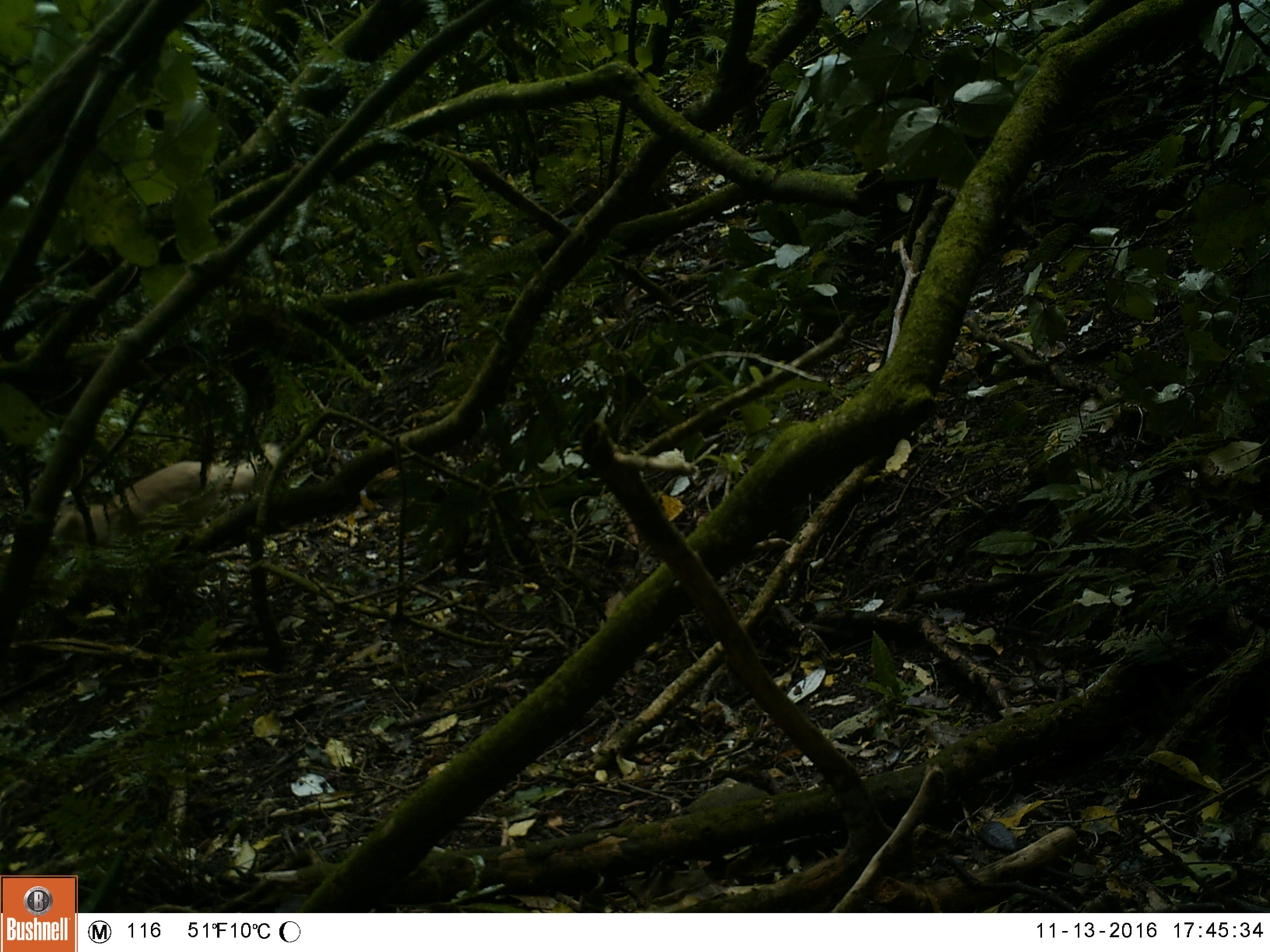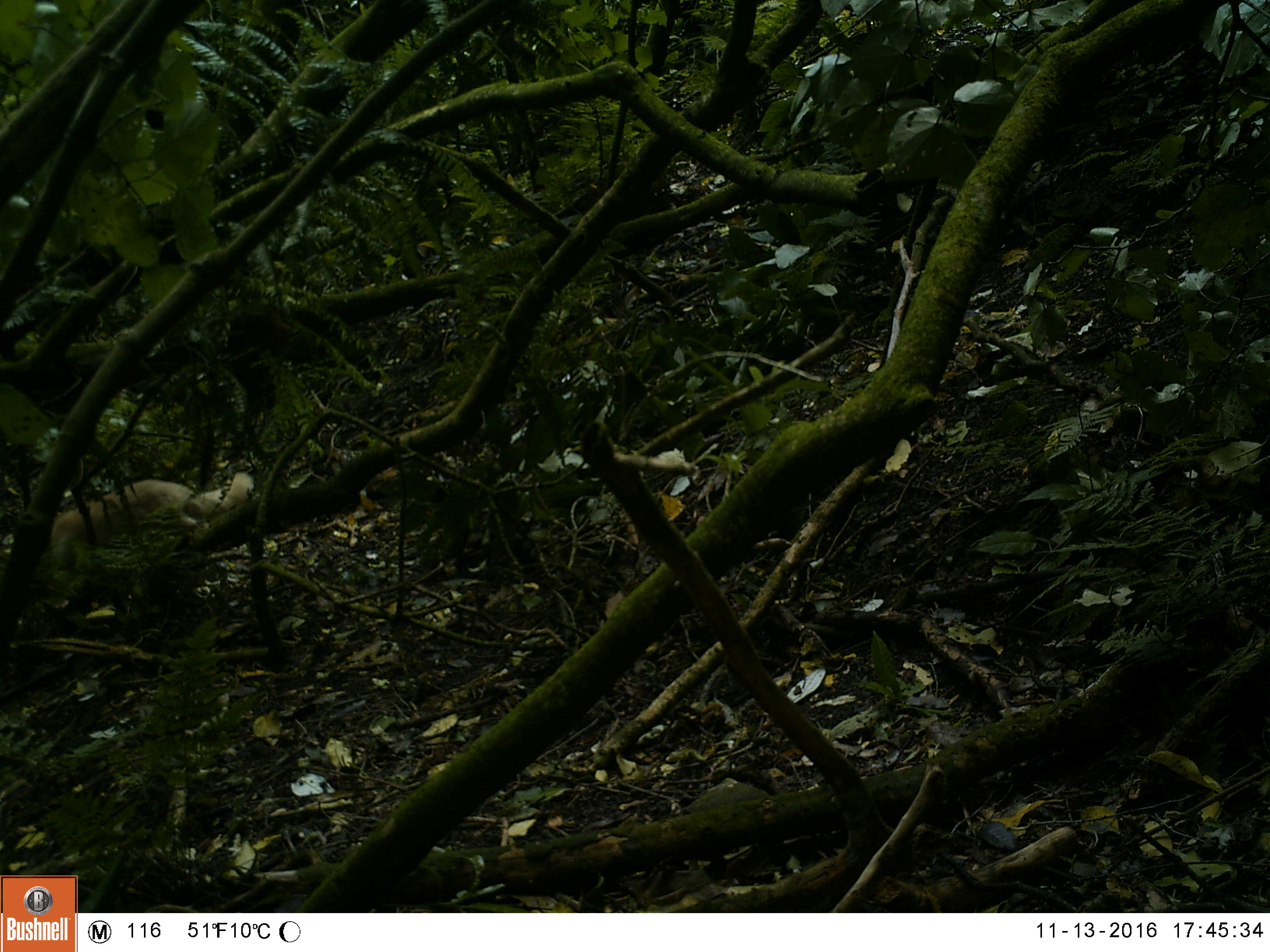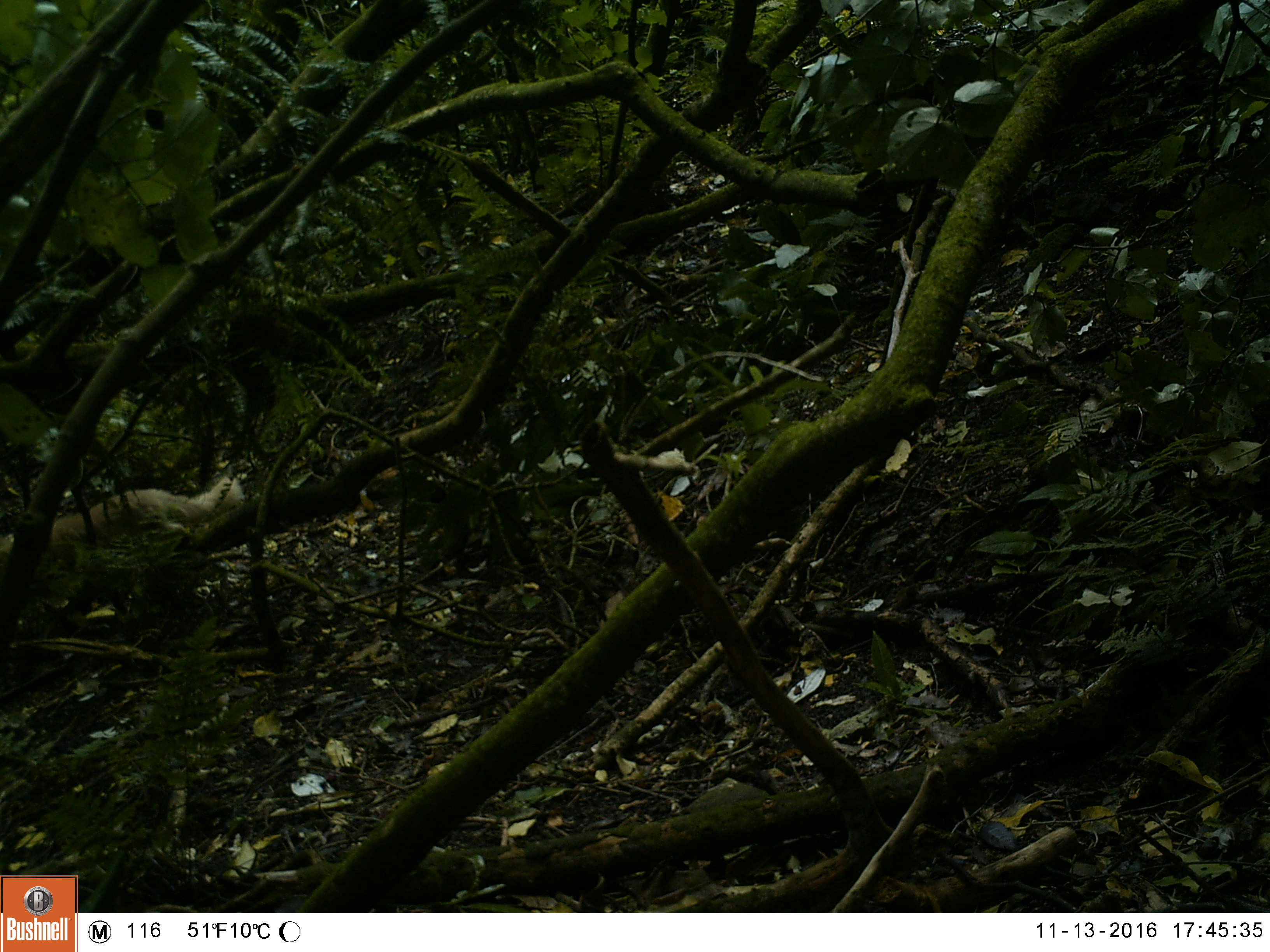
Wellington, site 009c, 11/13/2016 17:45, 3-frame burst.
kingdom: Animalia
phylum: Chordata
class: Mammalia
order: Carnivora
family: Felidae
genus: Felis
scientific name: Felis catus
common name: cat